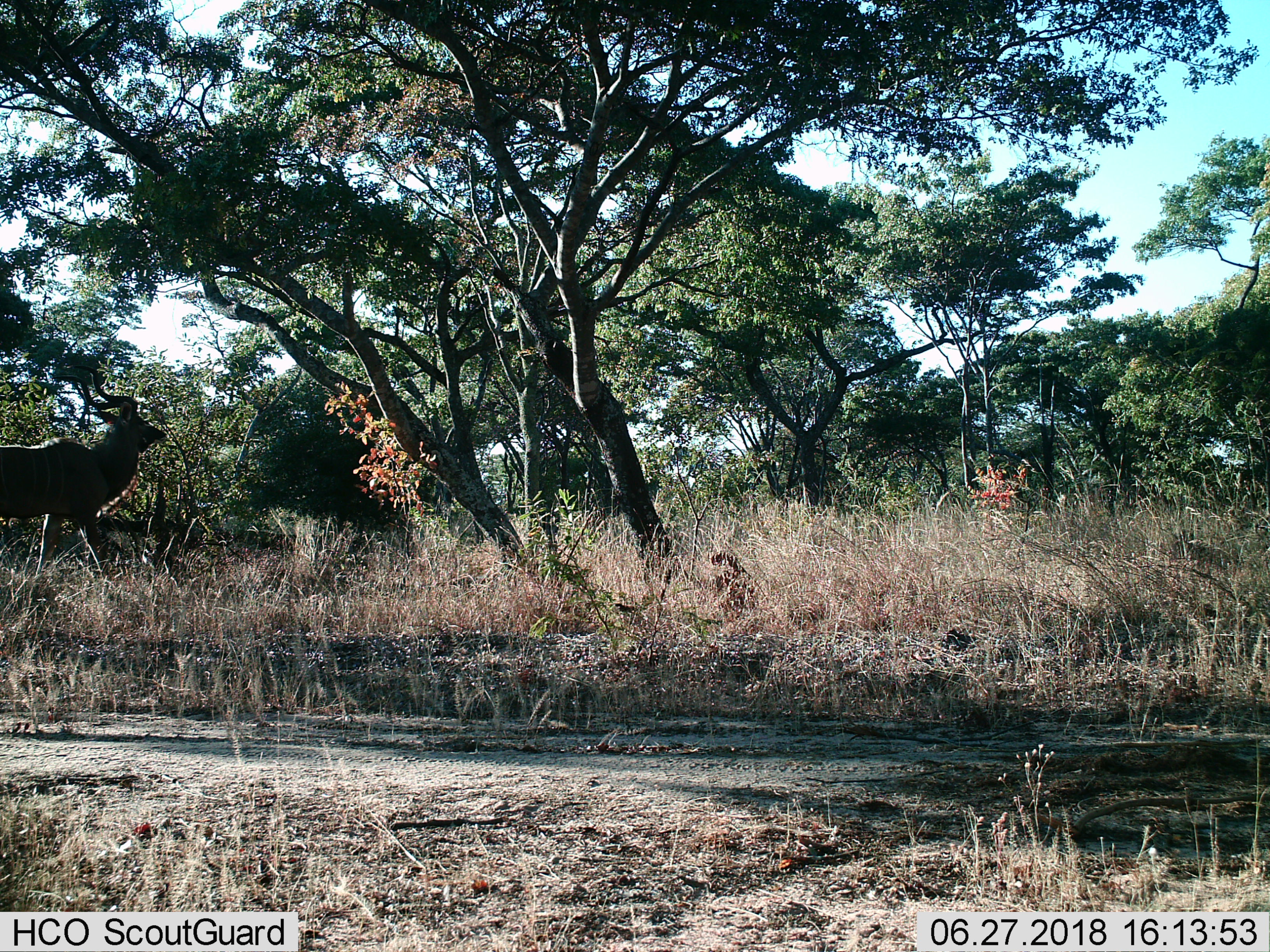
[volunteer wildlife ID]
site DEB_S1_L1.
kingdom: Animalia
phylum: Chordata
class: Mammalia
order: Artiodactyla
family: Bovidae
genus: Tragelaphus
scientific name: Tragelaphus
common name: kudu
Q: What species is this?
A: Kudu (Tragelaphus).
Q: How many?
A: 1.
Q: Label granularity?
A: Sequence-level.